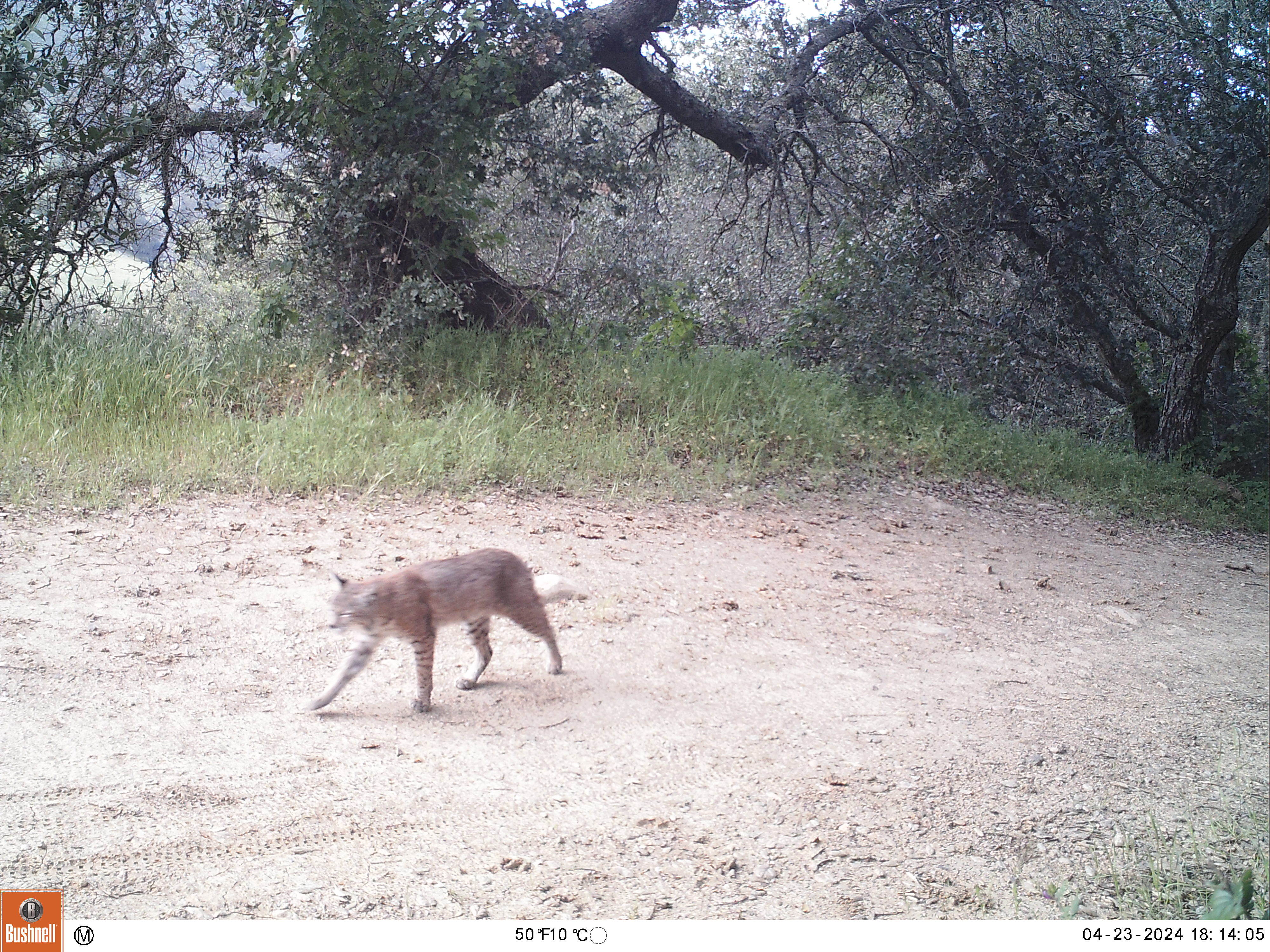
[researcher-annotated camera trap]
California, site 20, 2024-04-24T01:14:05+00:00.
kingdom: Animalia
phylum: Chordata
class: Mammalia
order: Carnivora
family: Felidae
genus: Lynx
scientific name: Lynx rufus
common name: bobcat